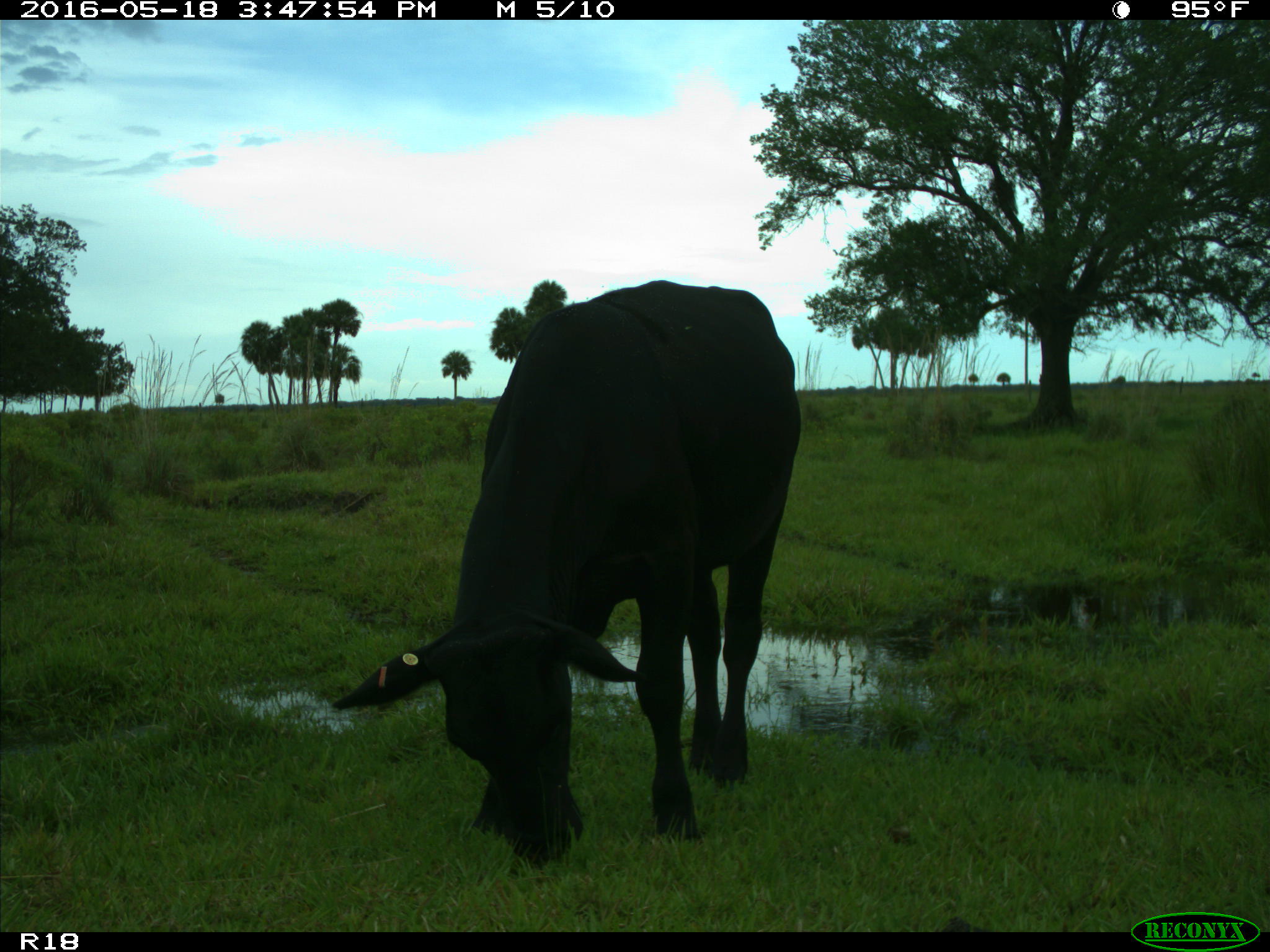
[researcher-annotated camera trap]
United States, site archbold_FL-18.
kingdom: Animalia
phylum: Chordata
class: Mammalia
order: Artiodactyla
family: Bovidae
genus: Bos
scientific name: Bos taurus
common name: domestic cow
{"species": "Bos taurus (domestic cow)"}